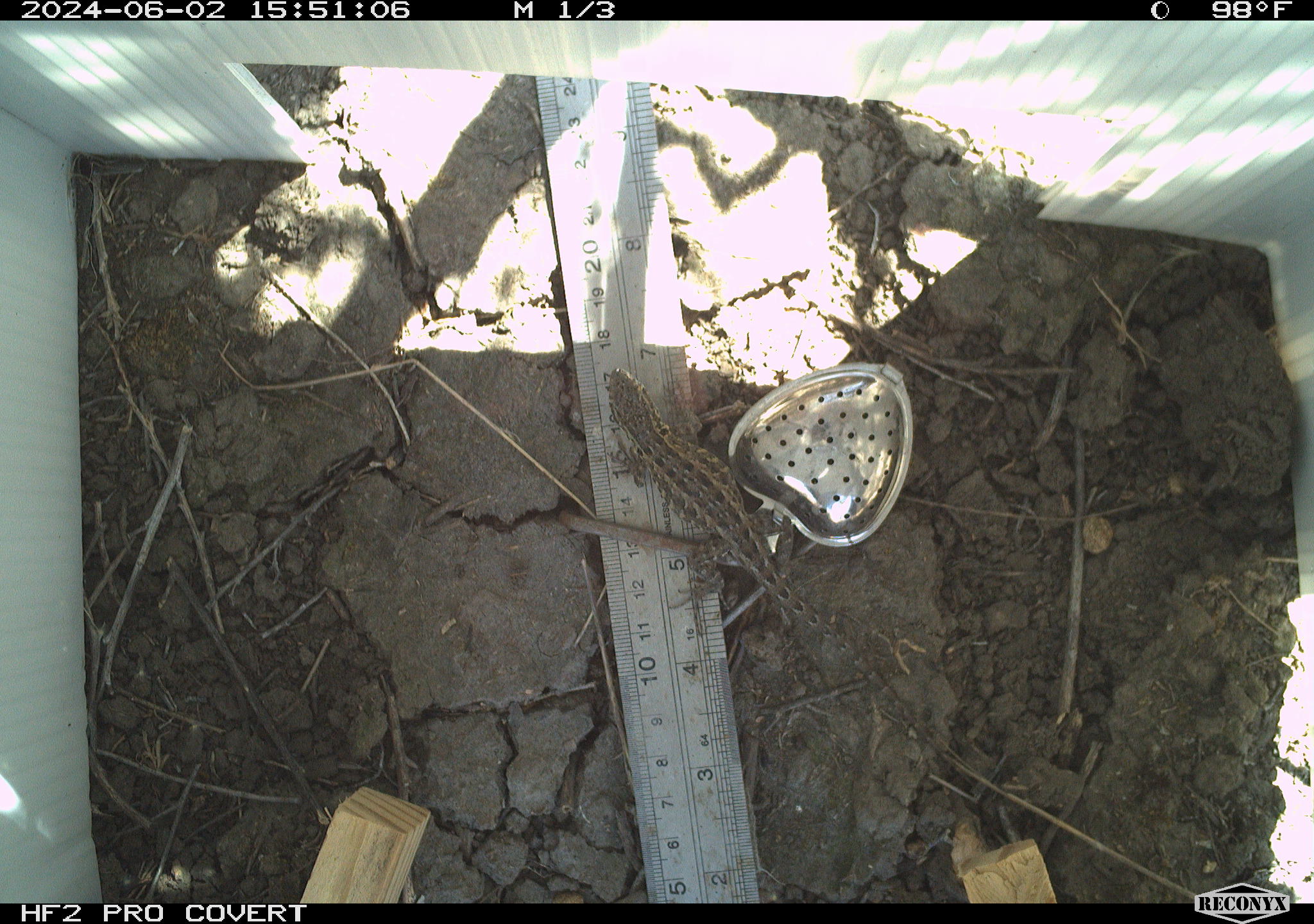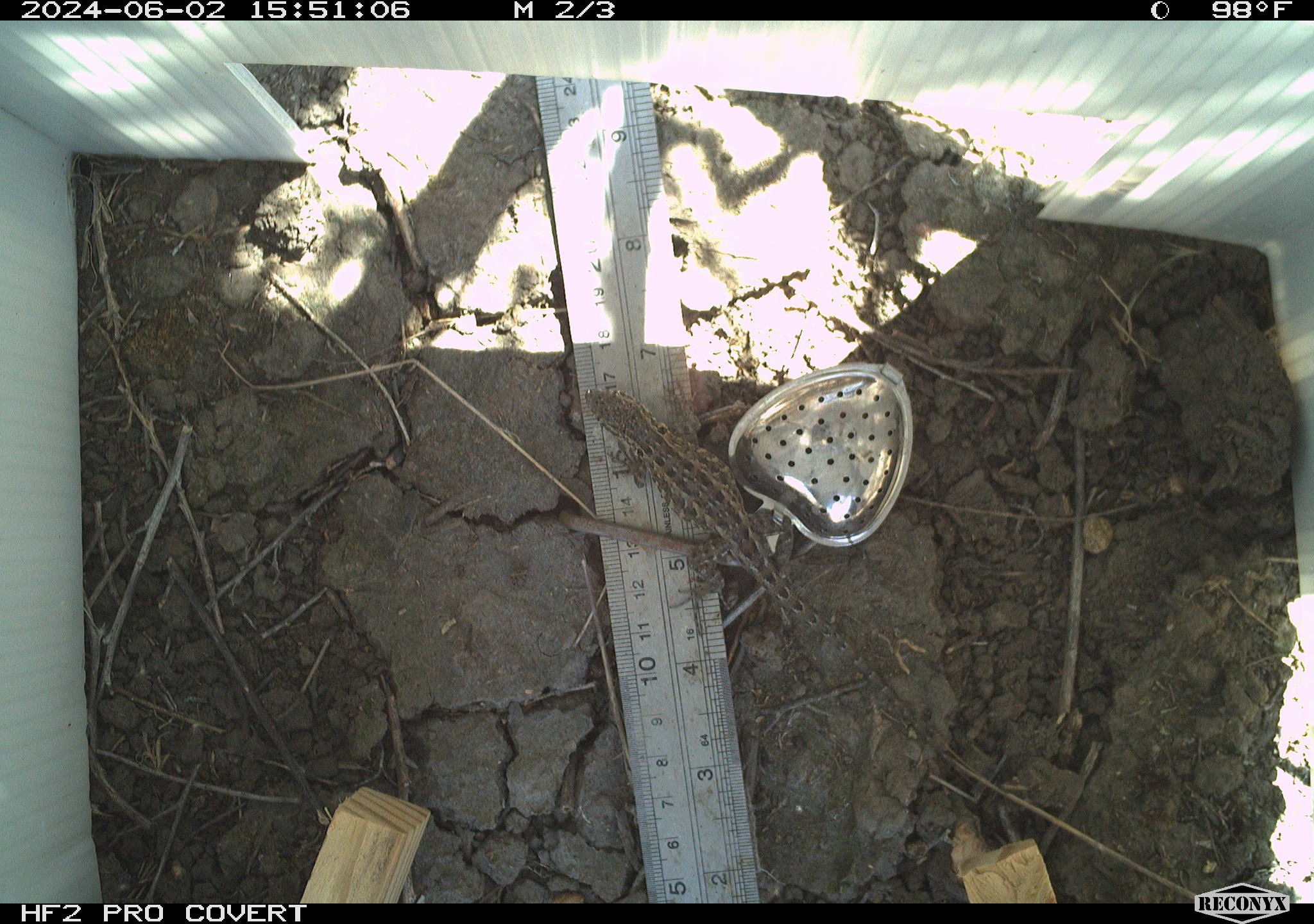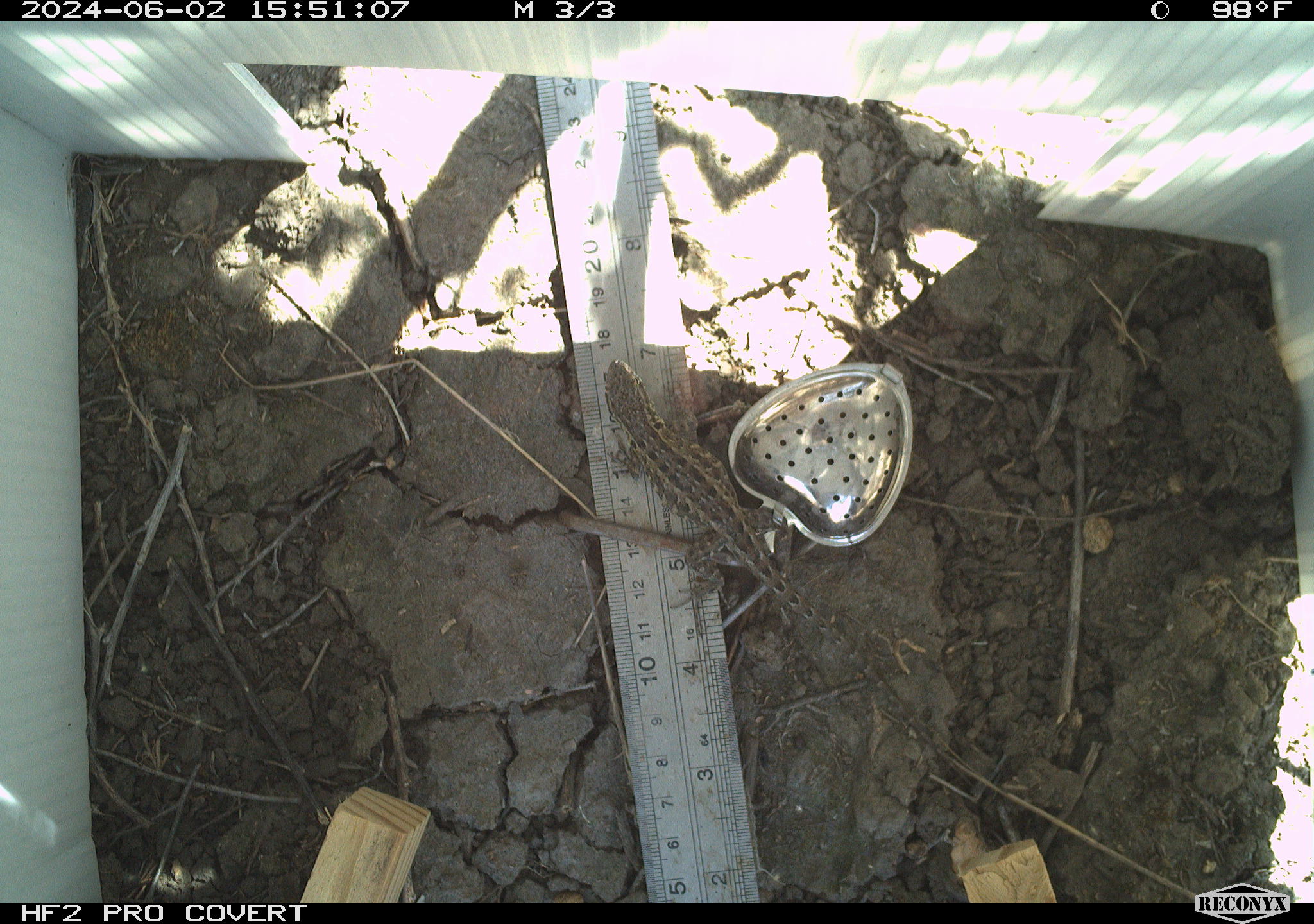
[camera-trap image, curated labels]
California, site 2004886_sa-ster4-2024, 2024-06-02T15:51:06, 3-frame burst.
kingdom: Animalia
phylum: Chordata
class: Reptilia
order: Squamata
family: Phrynosomatidae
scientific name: Phrynosomatidae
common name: phrynosomatid lizards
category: phrynosomatidae family